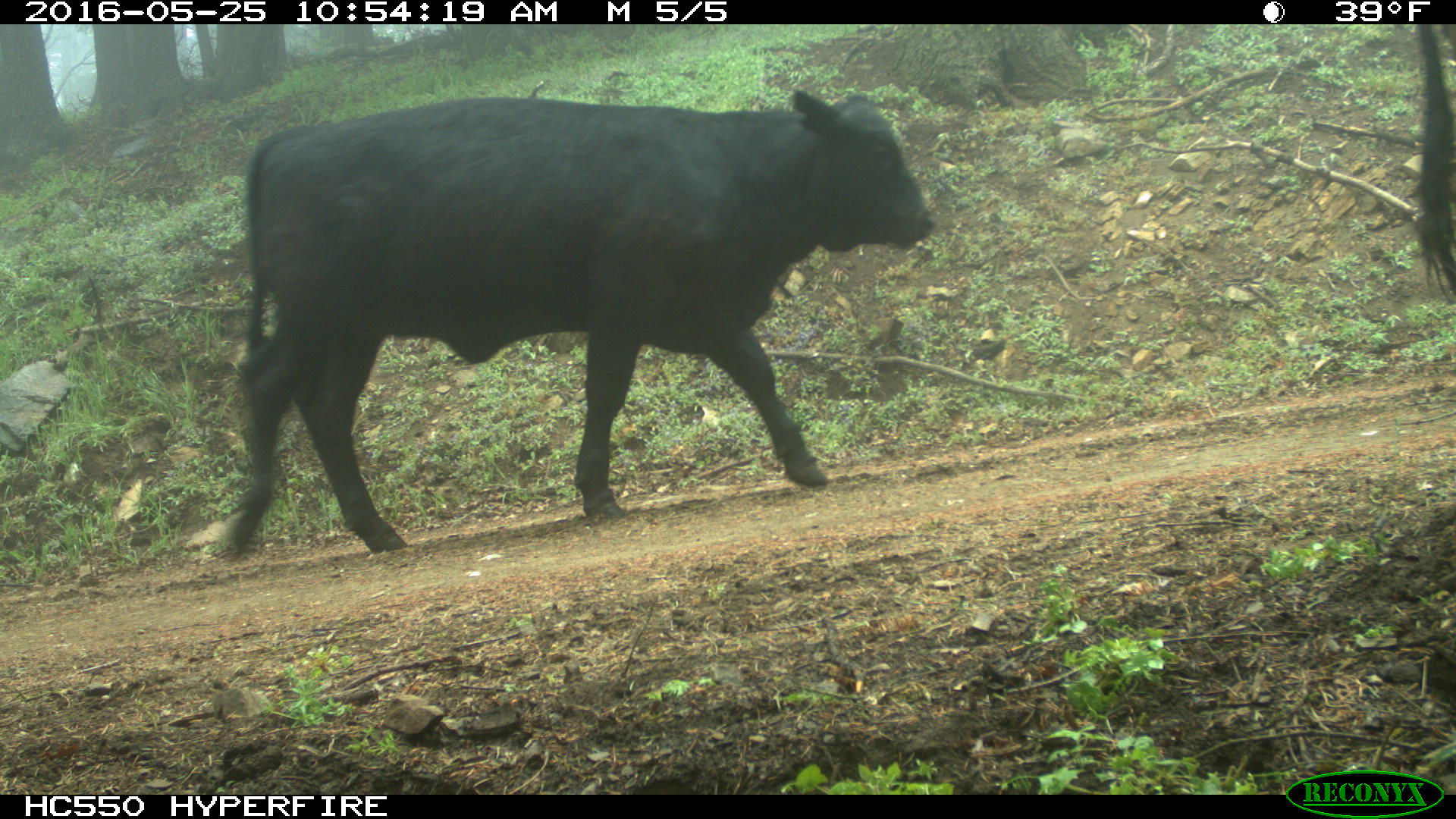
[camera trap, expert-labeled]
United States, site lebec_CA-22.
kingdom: Animalia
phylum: Chordata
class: Mammalia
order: Artiodactyla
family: Bovidae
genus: Bos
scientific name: Bos taurus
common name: domestic cow